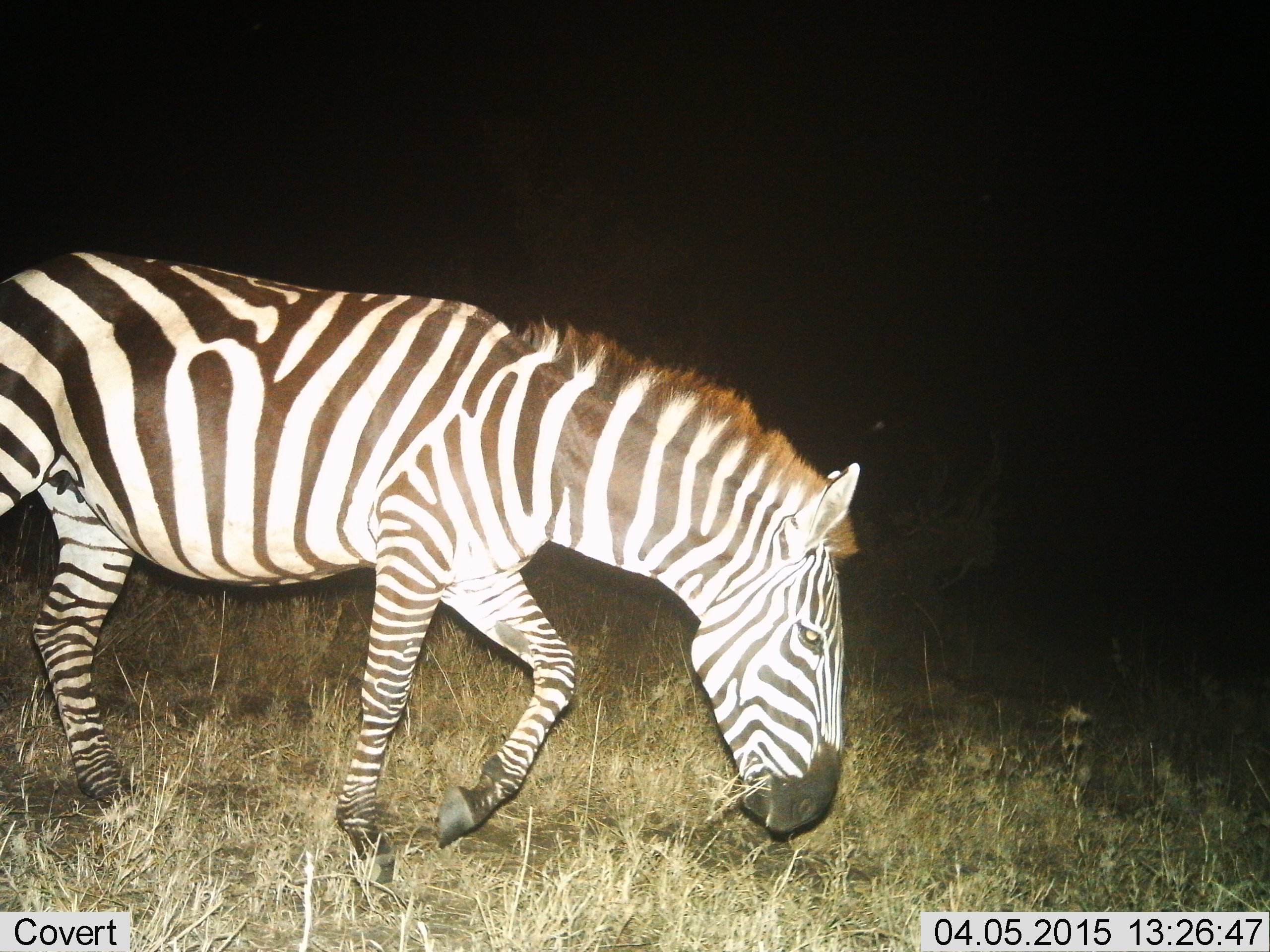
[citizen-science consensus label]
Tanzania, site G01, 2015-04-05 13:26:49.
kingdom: Animalia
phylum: Chordata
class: Mammalia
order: Perissodactyla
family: Equidae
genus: Equus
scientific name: Equus quagga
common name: plains zebra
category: zebra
Zebra (plains zebra) (Equus quagga), count 1. Behavior (volunteer vote fractions): standing 10%, resting 0%, moving 90%, interacting 0%. Young present (vote fraction): 0%. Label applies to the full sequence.